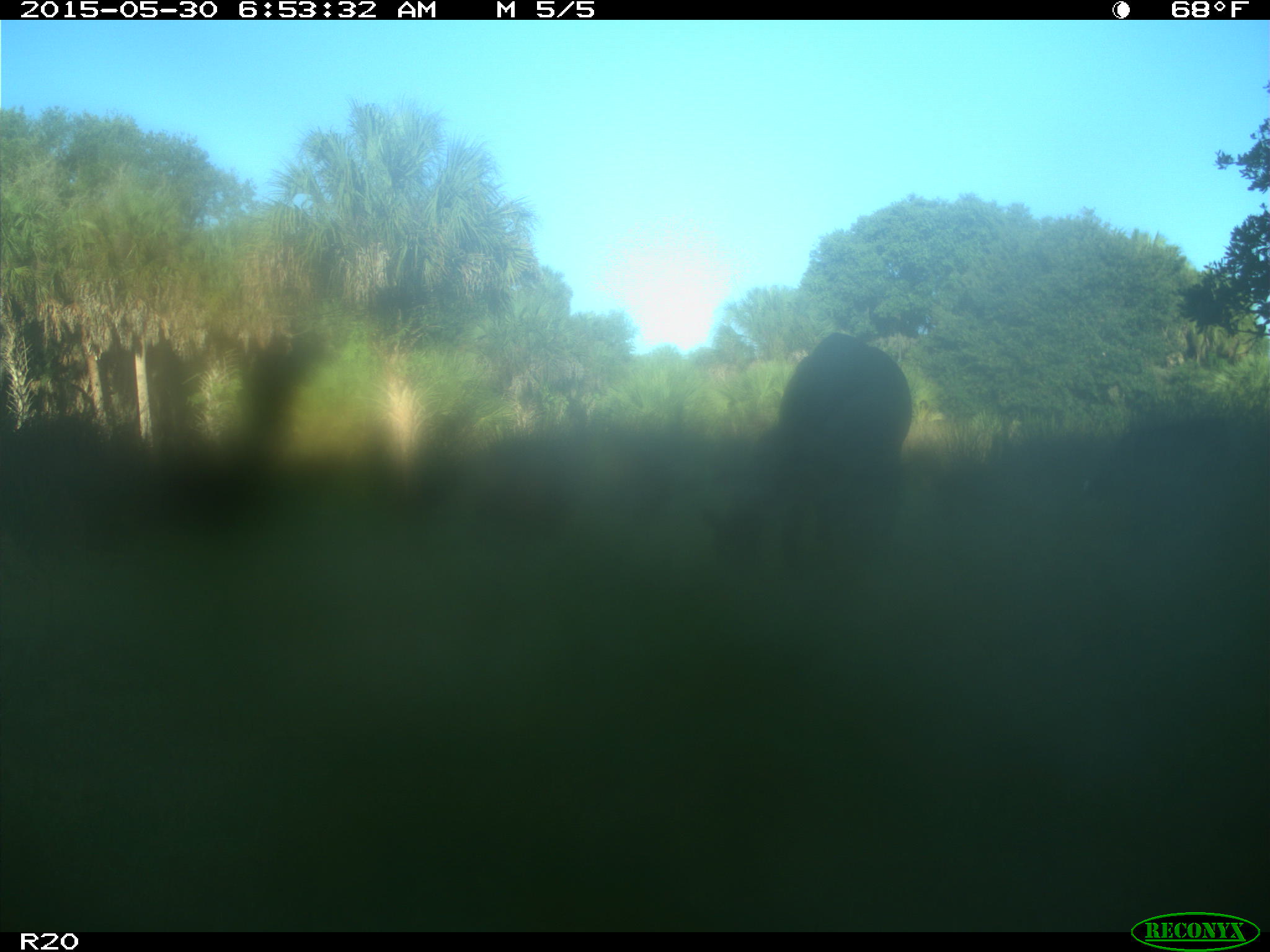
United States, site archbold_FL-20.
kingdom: Animalia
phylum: Chordata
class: Mammalia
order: Artiodactyla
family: Bovidae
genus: Bos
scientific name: Bos taurus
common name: domestic cow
Bos taurus (domestic cow).